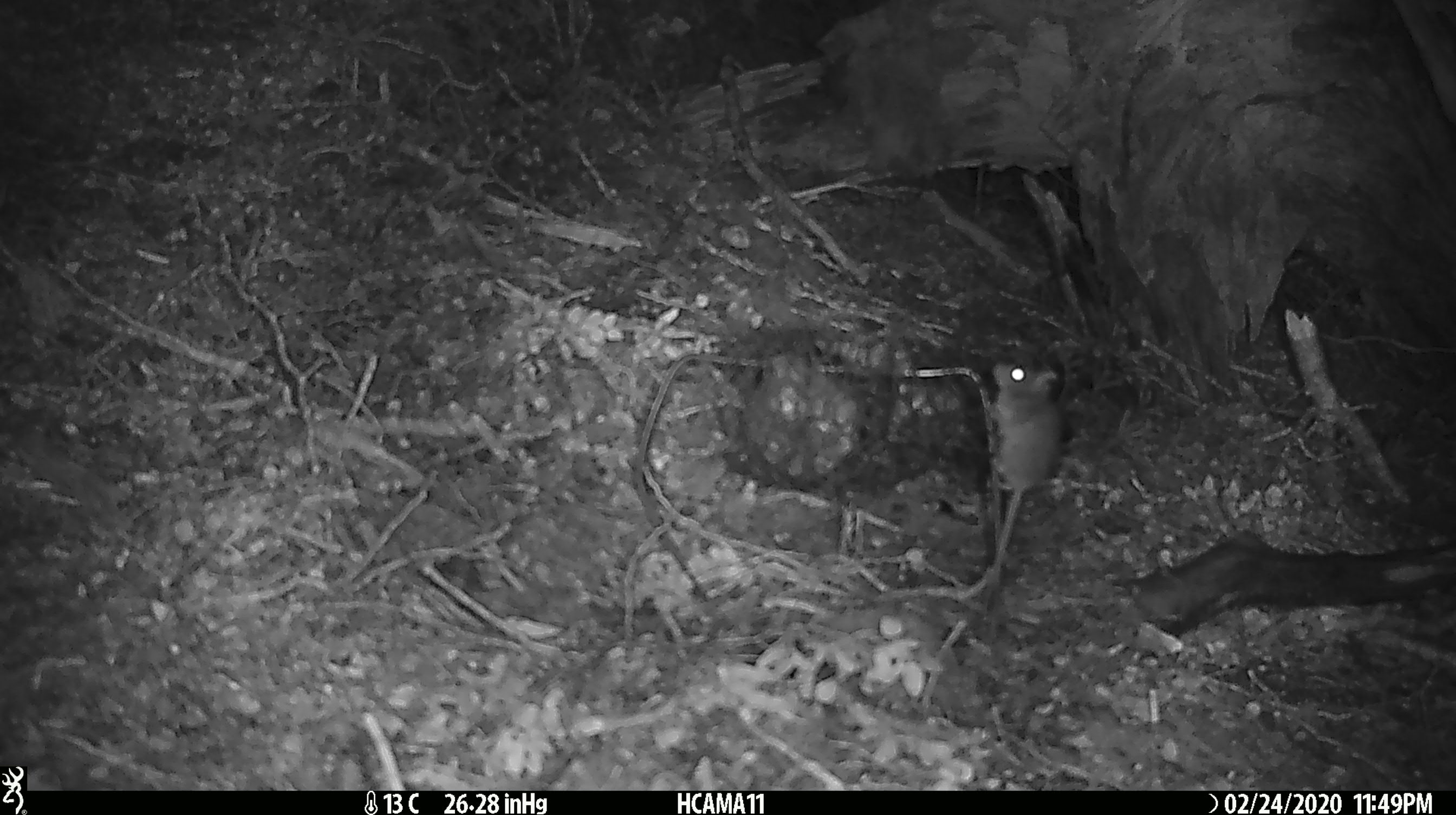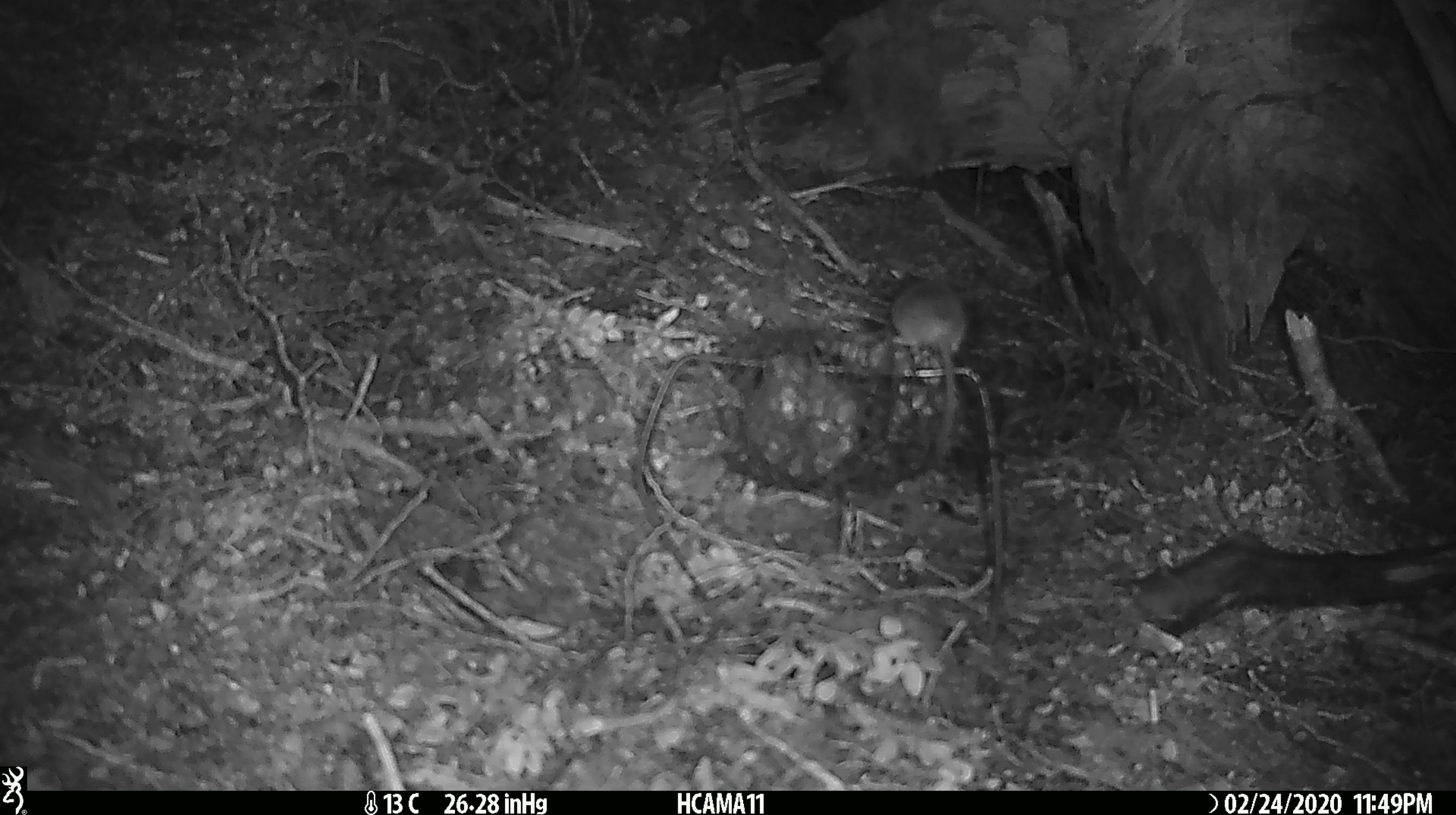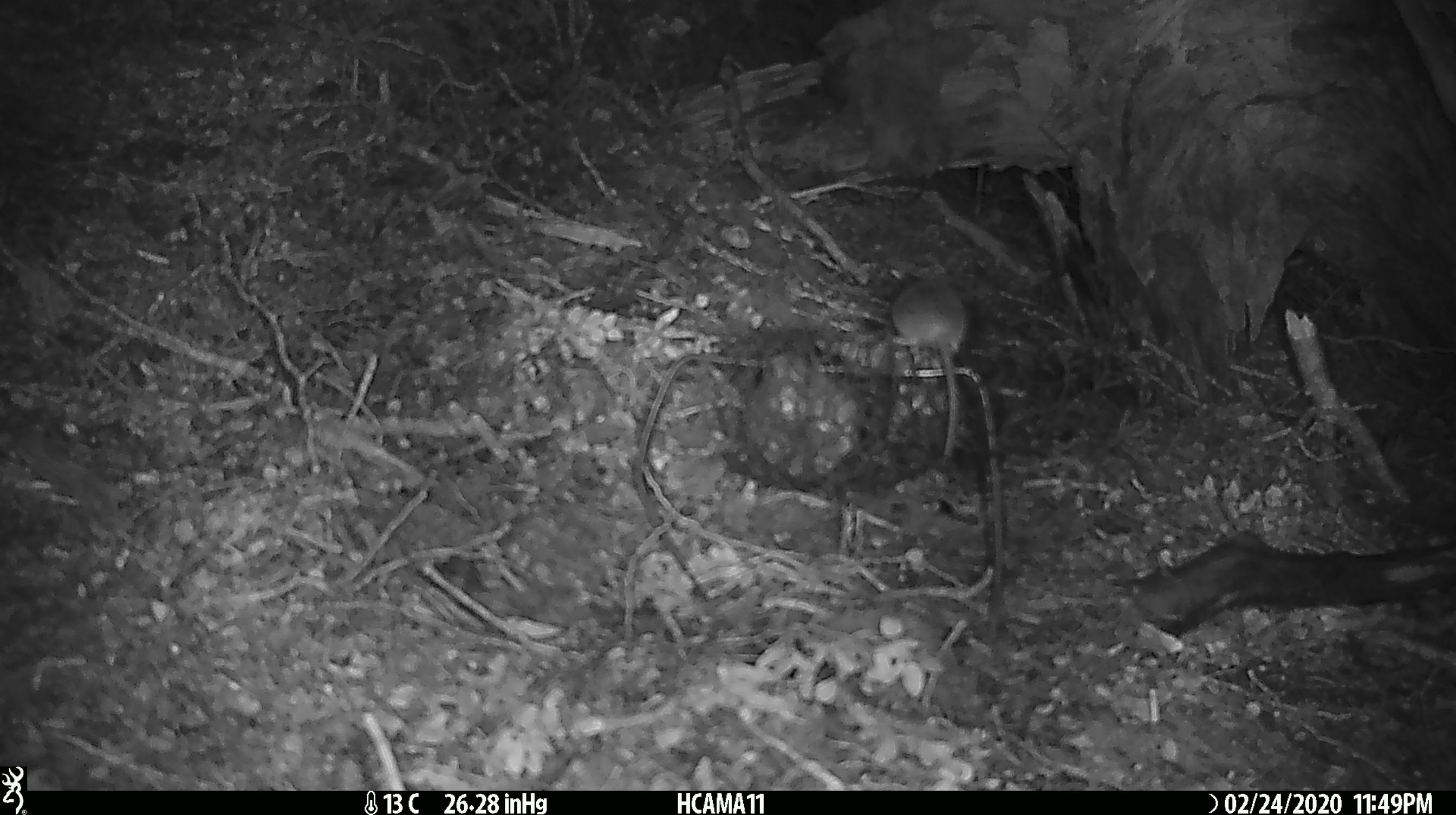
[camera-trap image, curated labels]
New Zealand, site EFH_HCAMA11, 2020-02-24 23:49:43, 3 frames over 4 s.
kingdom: Animalia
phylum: Chordata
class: Mammalia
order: Rodentia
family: Muridae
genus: Mus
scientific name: Mus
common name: mouse